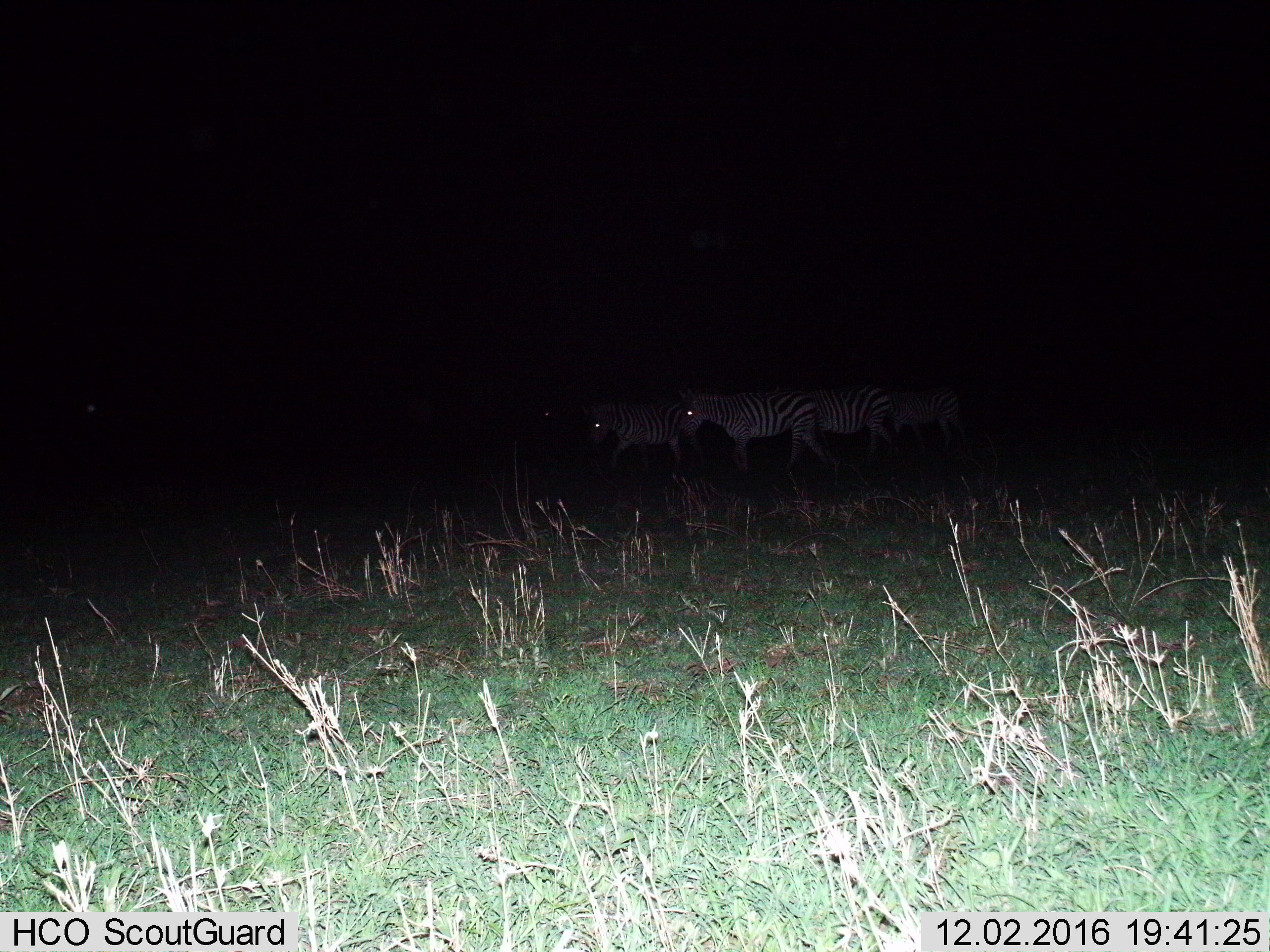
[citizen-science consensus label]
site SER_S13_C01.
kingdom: Animalia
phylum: Chordata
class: Mammalia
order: Perissodactyla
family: Equidae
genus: Equus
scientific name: Equus quagga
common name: plains zebra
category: zebraplains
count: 4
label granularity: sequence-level